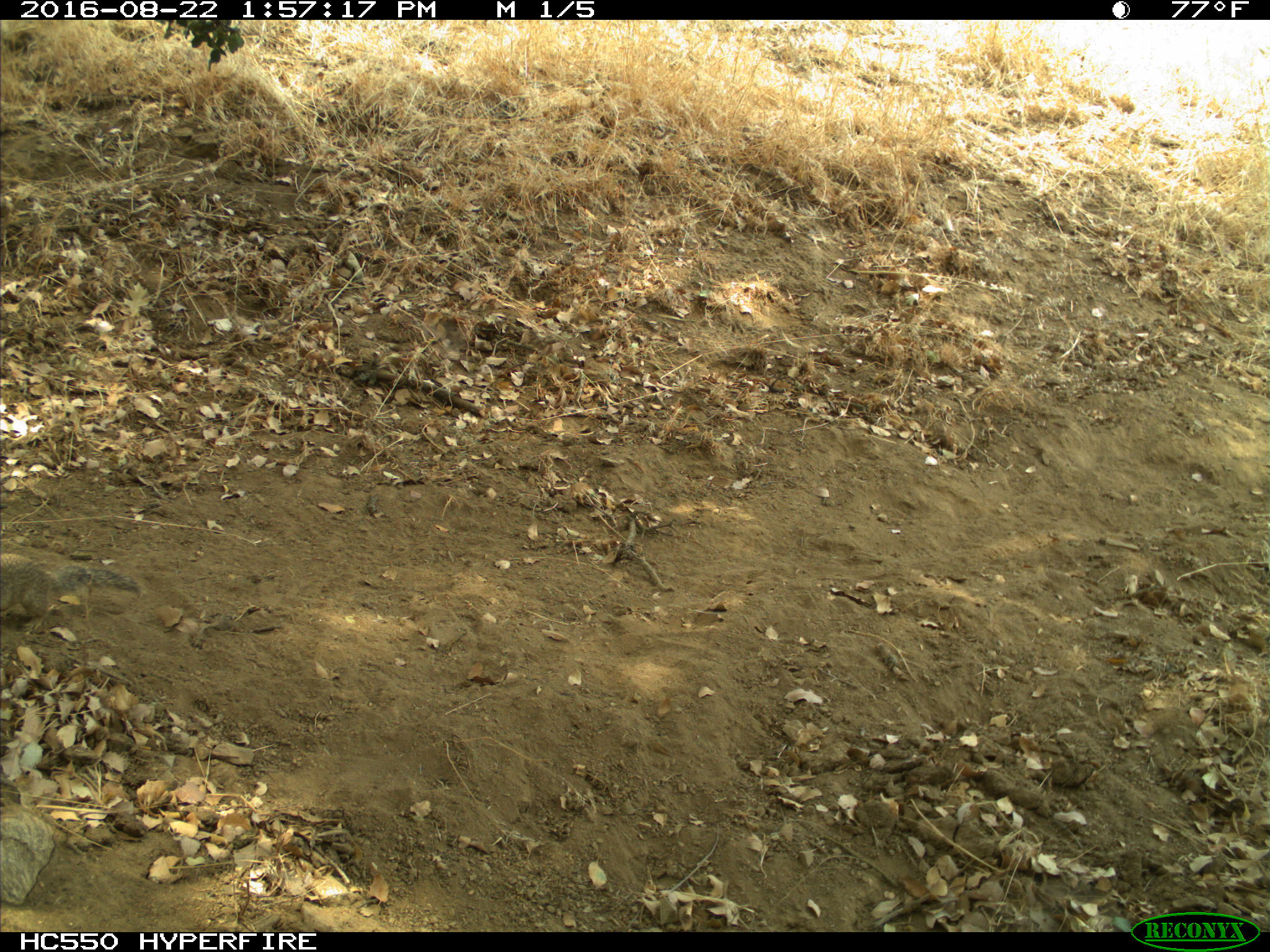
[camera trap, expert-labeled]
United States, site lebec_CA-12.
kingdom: Animalia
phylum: Chordata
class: Mammalia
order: Rodentia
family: Sciuridae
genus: Otospermophilus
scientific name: Otospermophilus beecheyi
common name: california ground squirrel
Otospermophilus beecheyi (california ground squirrel).